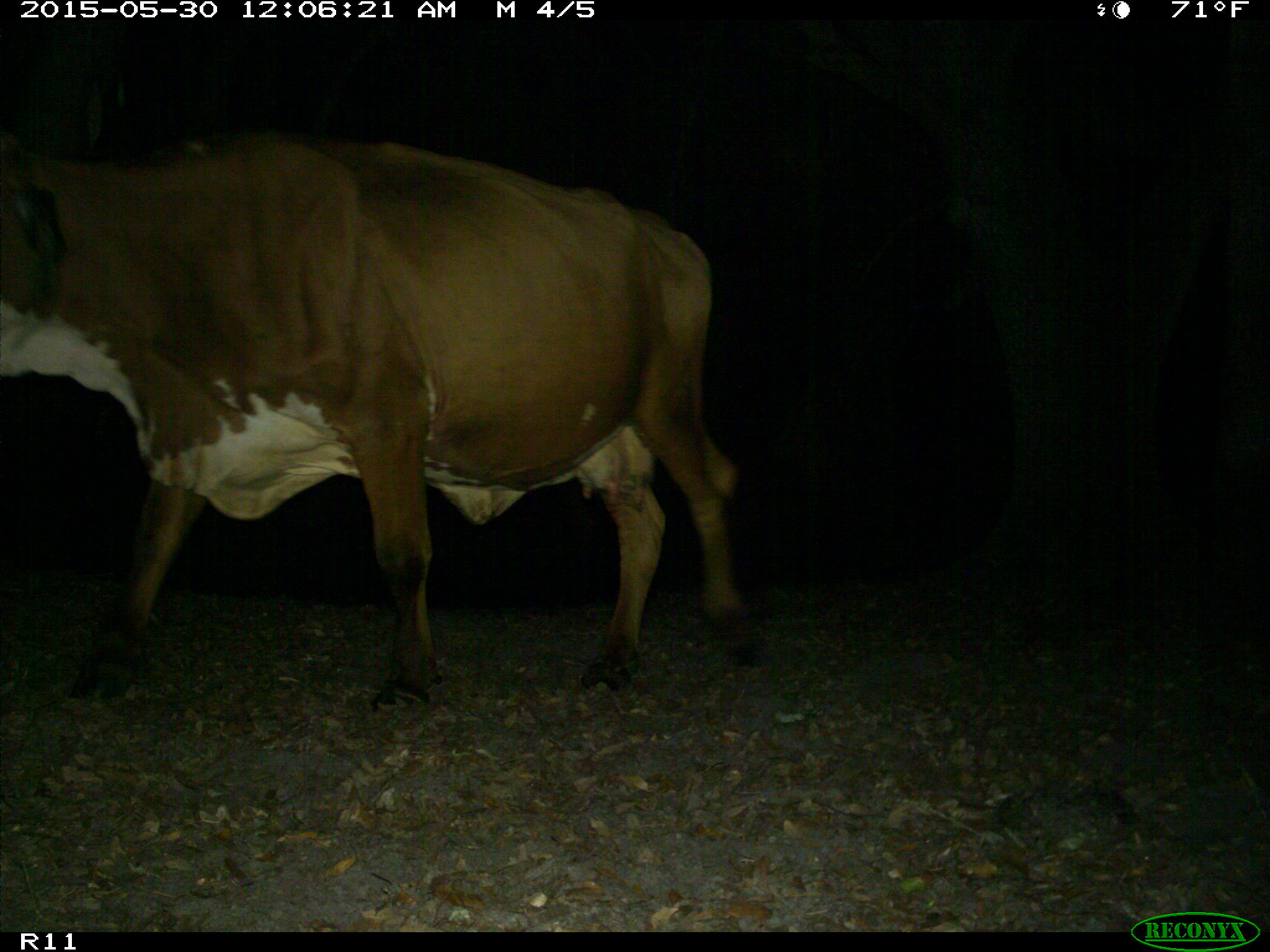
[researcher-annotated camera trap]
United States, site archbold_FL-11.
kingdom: Animalia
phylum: Chordata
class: Mammalia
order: Artiodactyla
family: Bovidae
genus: Bos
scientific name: Bos taurus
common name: domestic cow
Bos taurus (domestic cow).